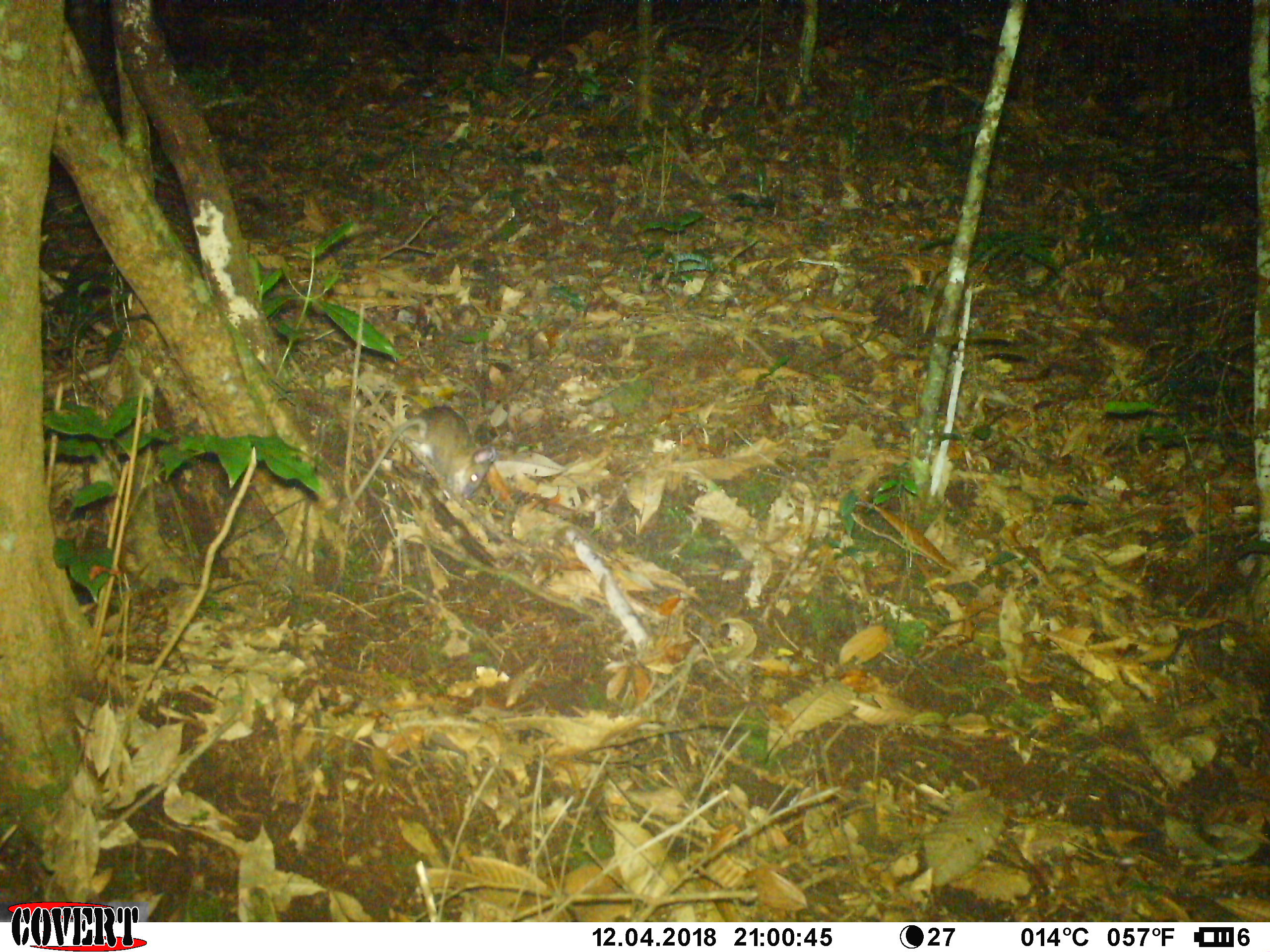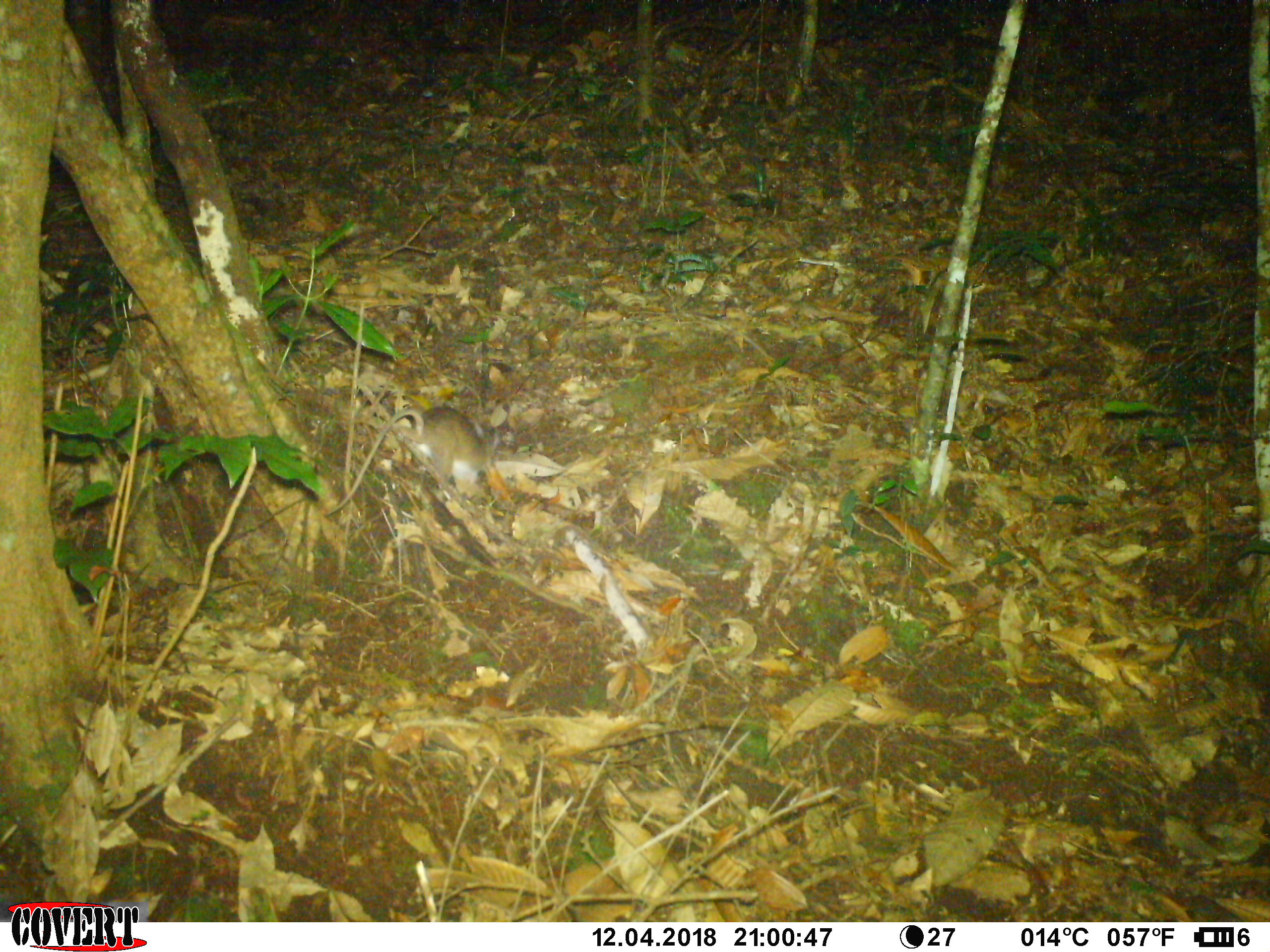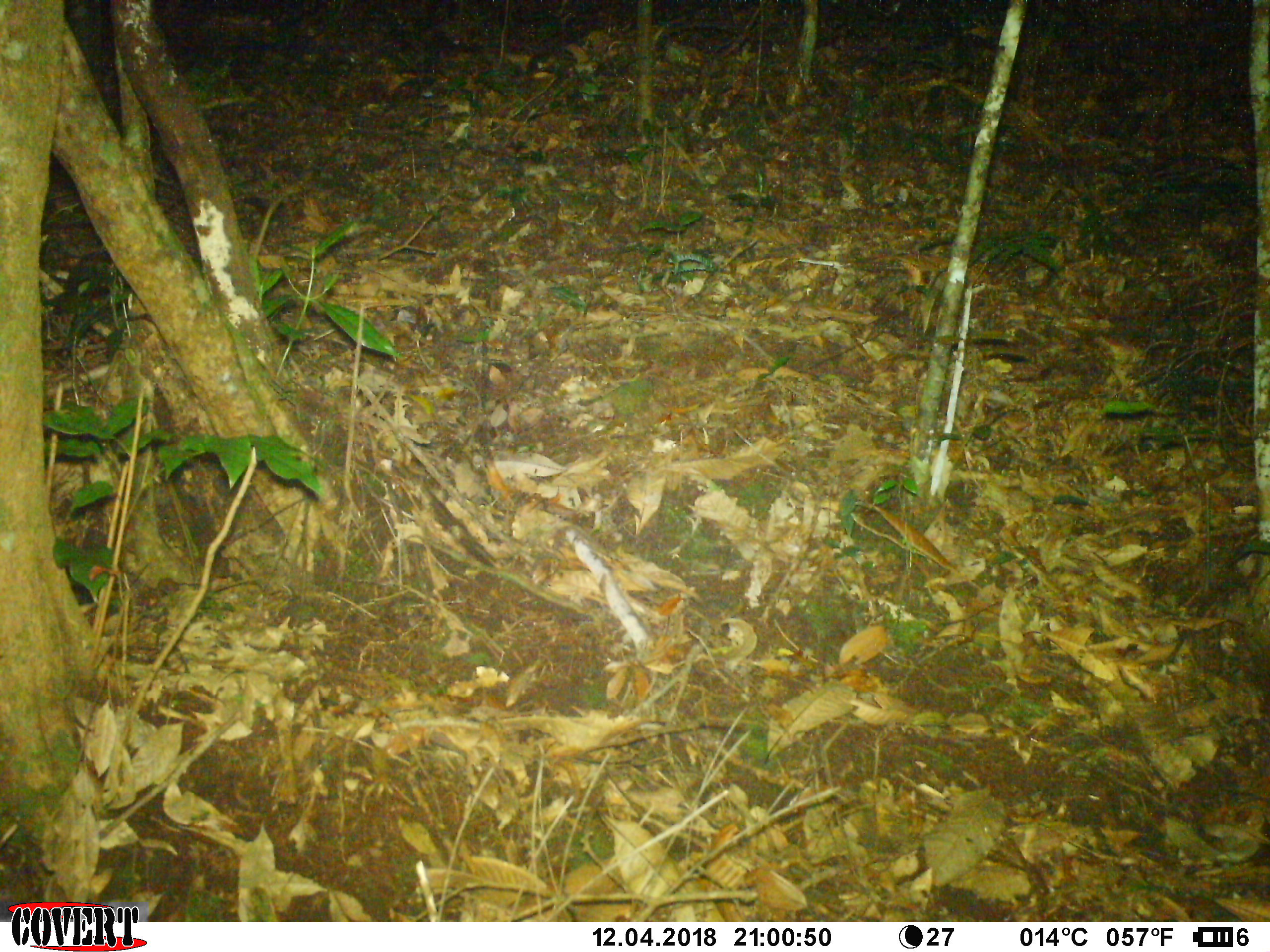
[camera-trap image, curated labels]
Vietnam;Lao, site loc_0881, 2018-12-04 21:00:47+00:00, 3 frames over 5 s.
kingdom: Animalia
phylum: Chordata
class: Mammalia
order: Rodentia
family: Muridae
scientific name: Muridae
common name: old-world mice and rats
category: unidentified murid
Unidentified murid (old-world mice and rats) (Muridae). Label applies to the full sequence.